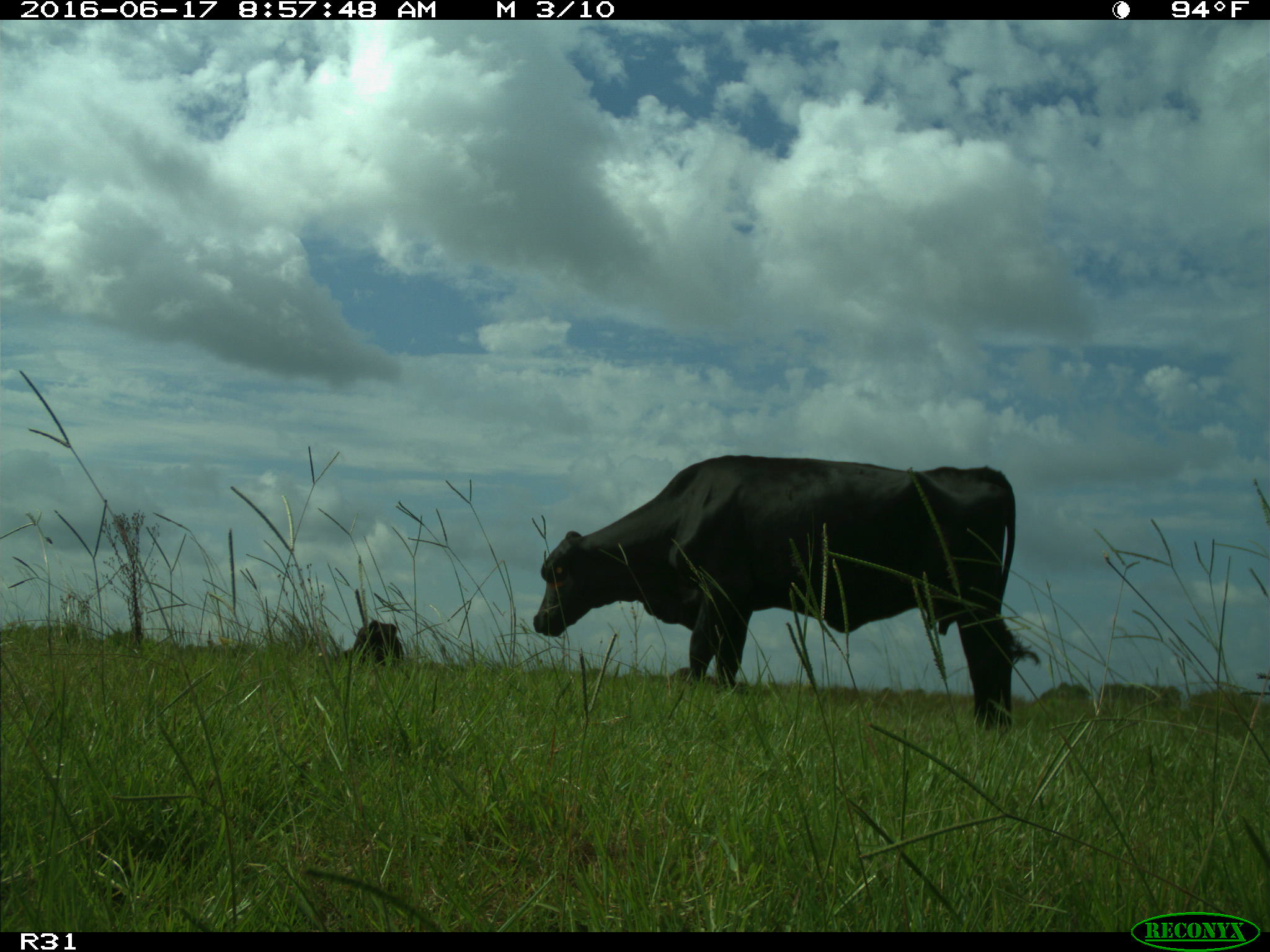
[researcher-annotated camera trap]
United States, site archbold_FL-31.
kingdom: Animalia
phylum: Chordata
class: Mammalia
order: Artiodactyla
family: Bovidae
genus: Bos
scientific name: Bos taurus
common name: domestic cow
Bos taurus (domestic cow).